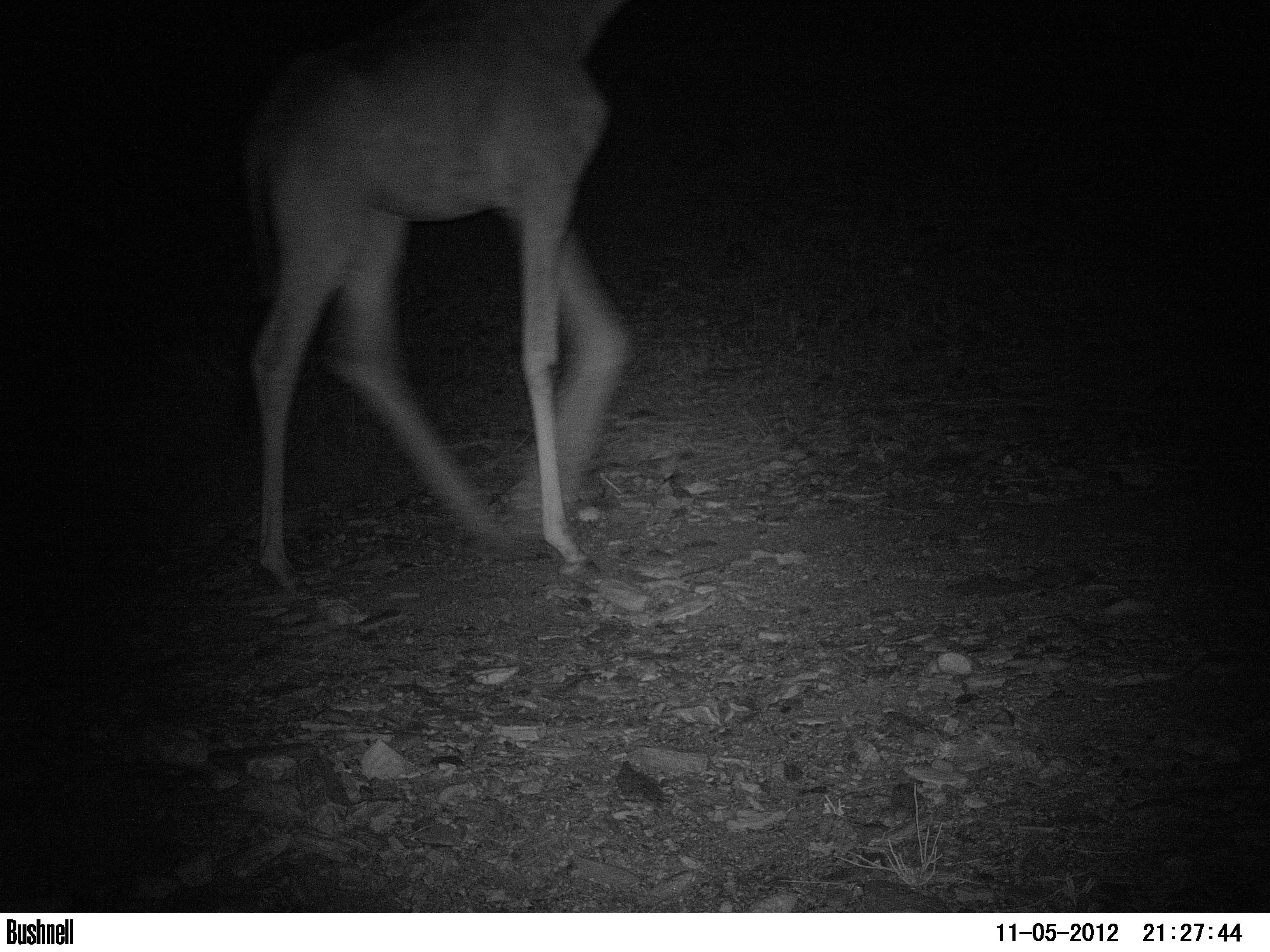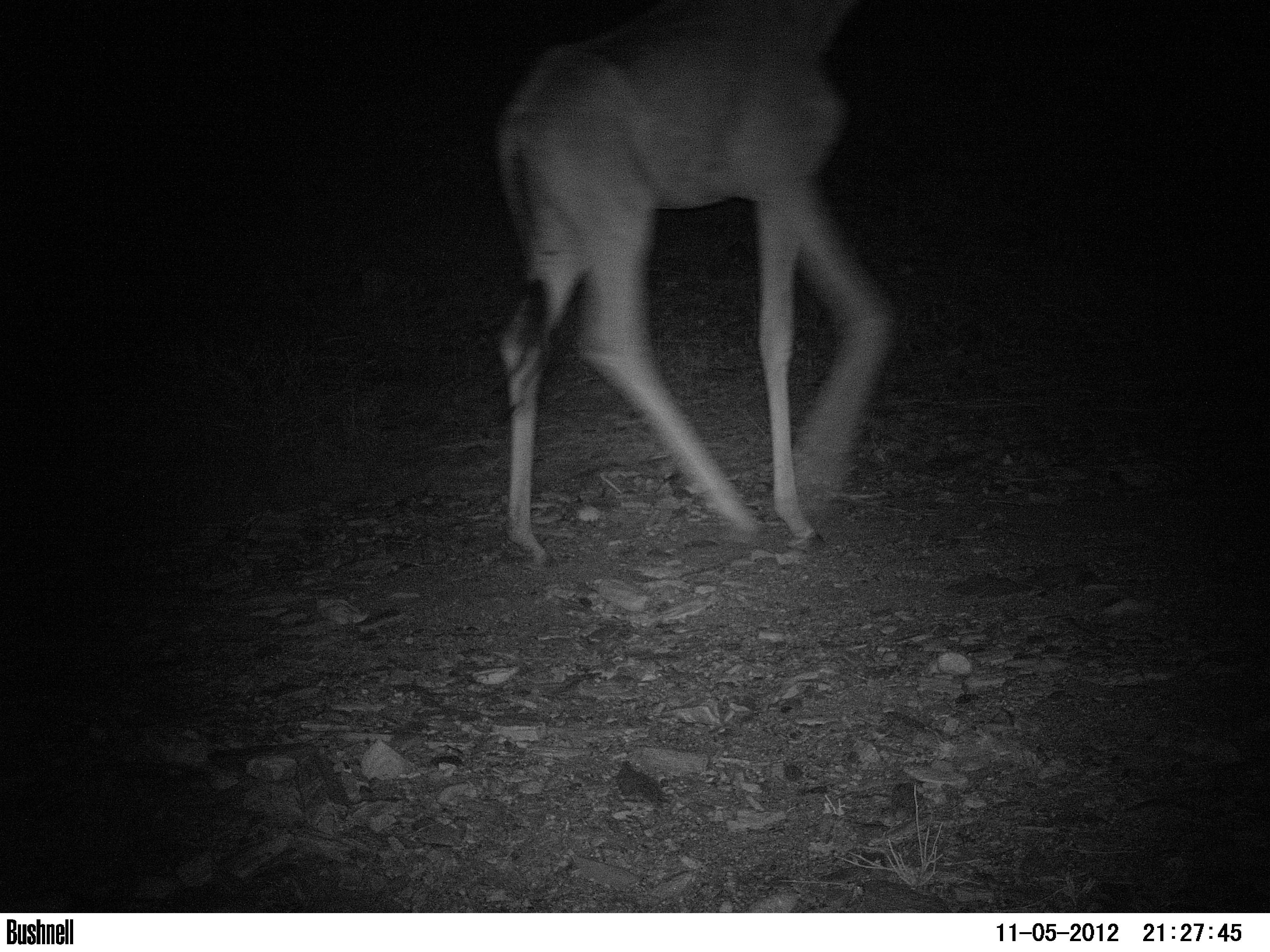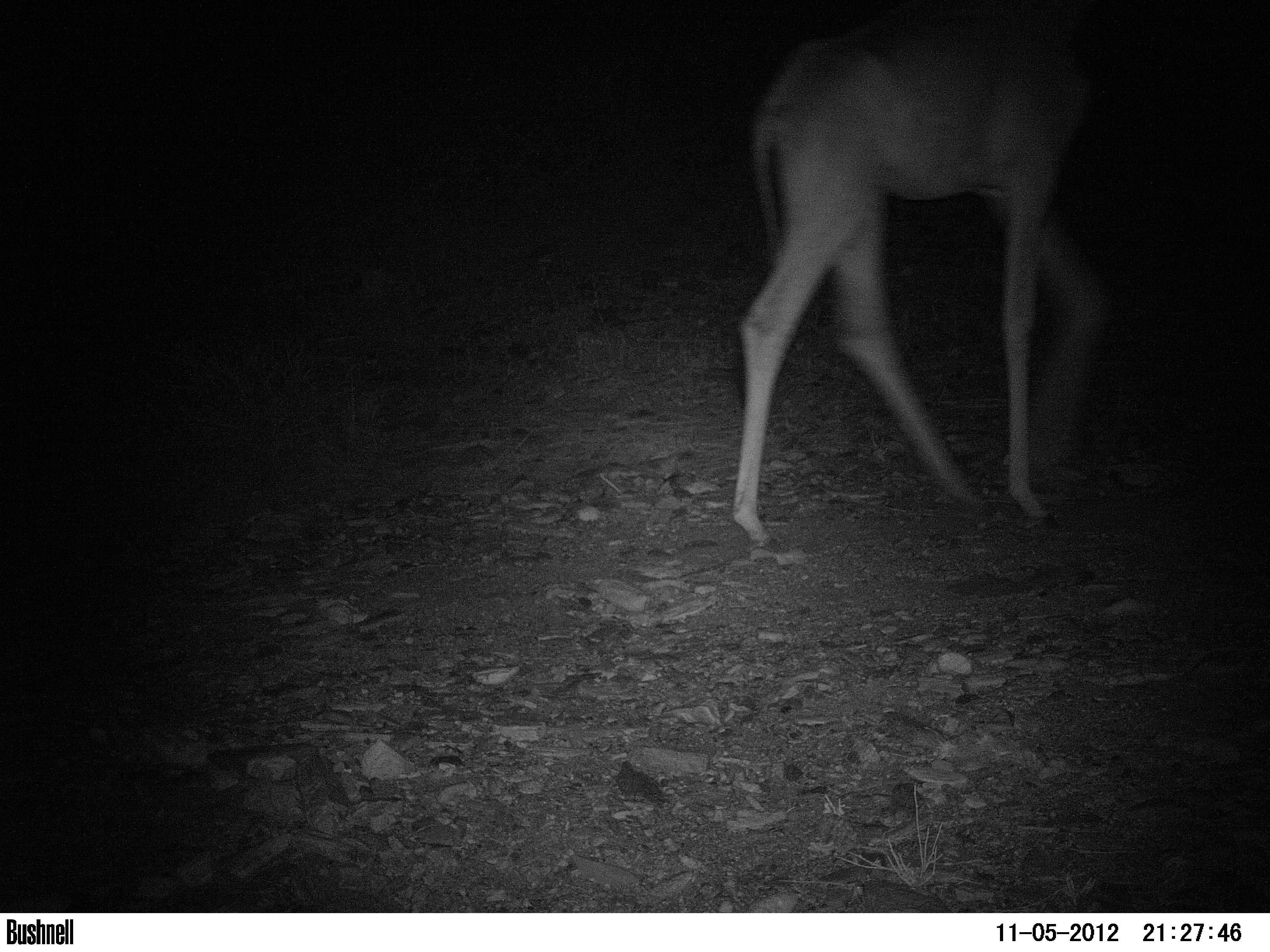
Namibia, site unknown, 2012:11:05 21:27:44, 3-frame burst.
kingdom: Animalia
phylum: Chordata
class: Mammalia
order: Artiodactyla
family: Giraffidae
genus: Giraffa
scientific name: Giraffa camelopardalis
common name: giraffe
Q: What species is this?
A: Giraffa camelopardalis (giraffe).